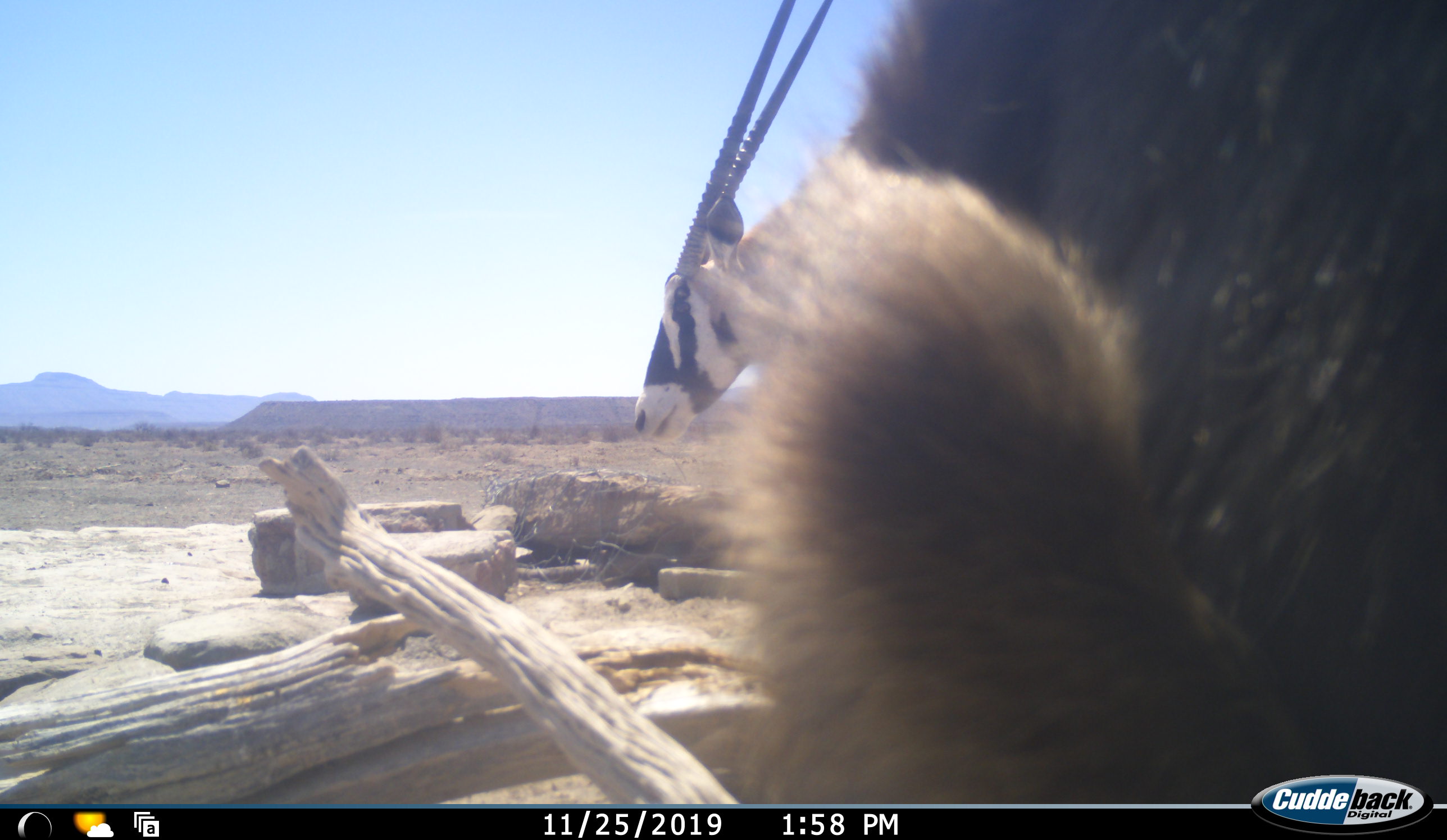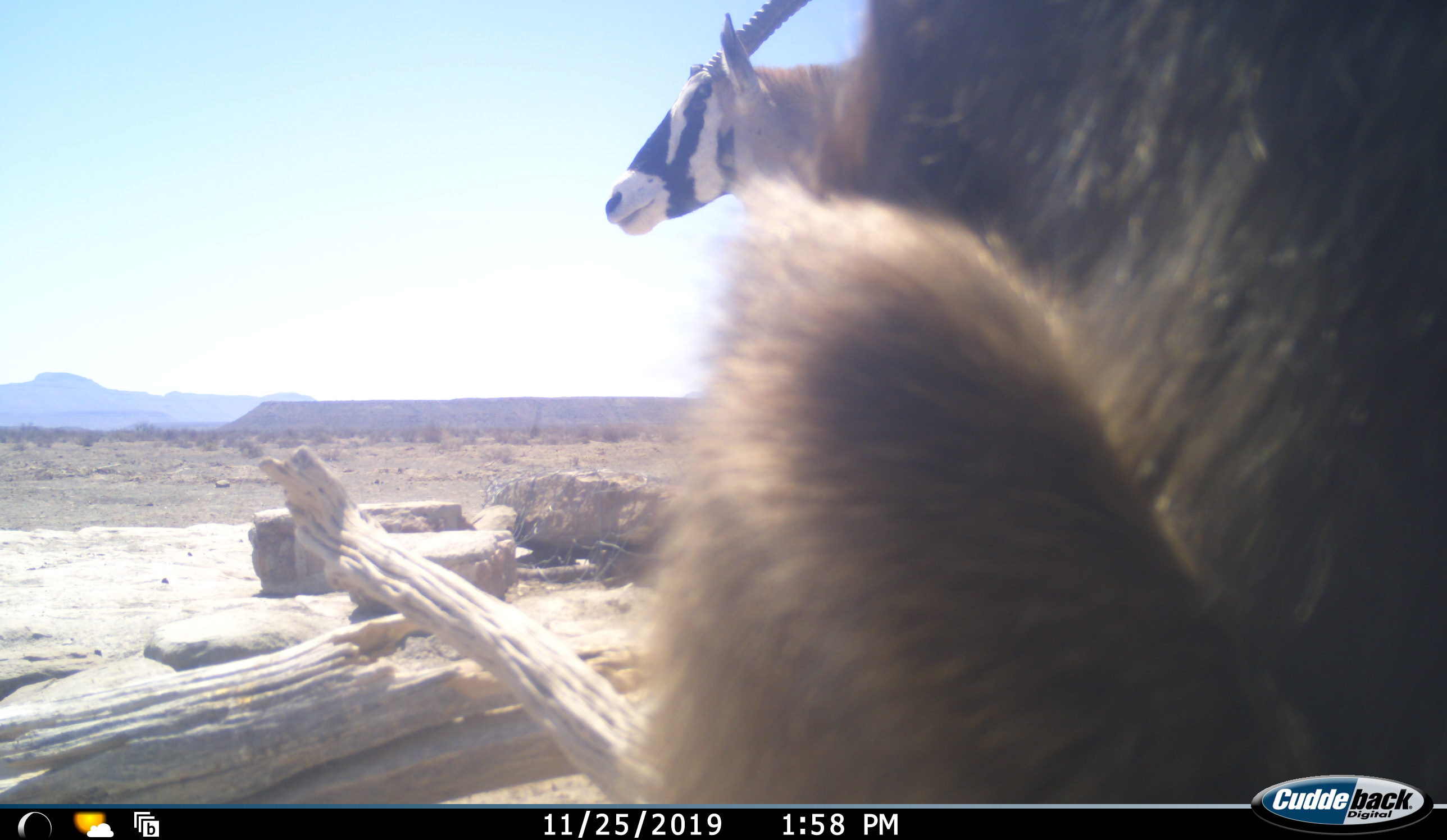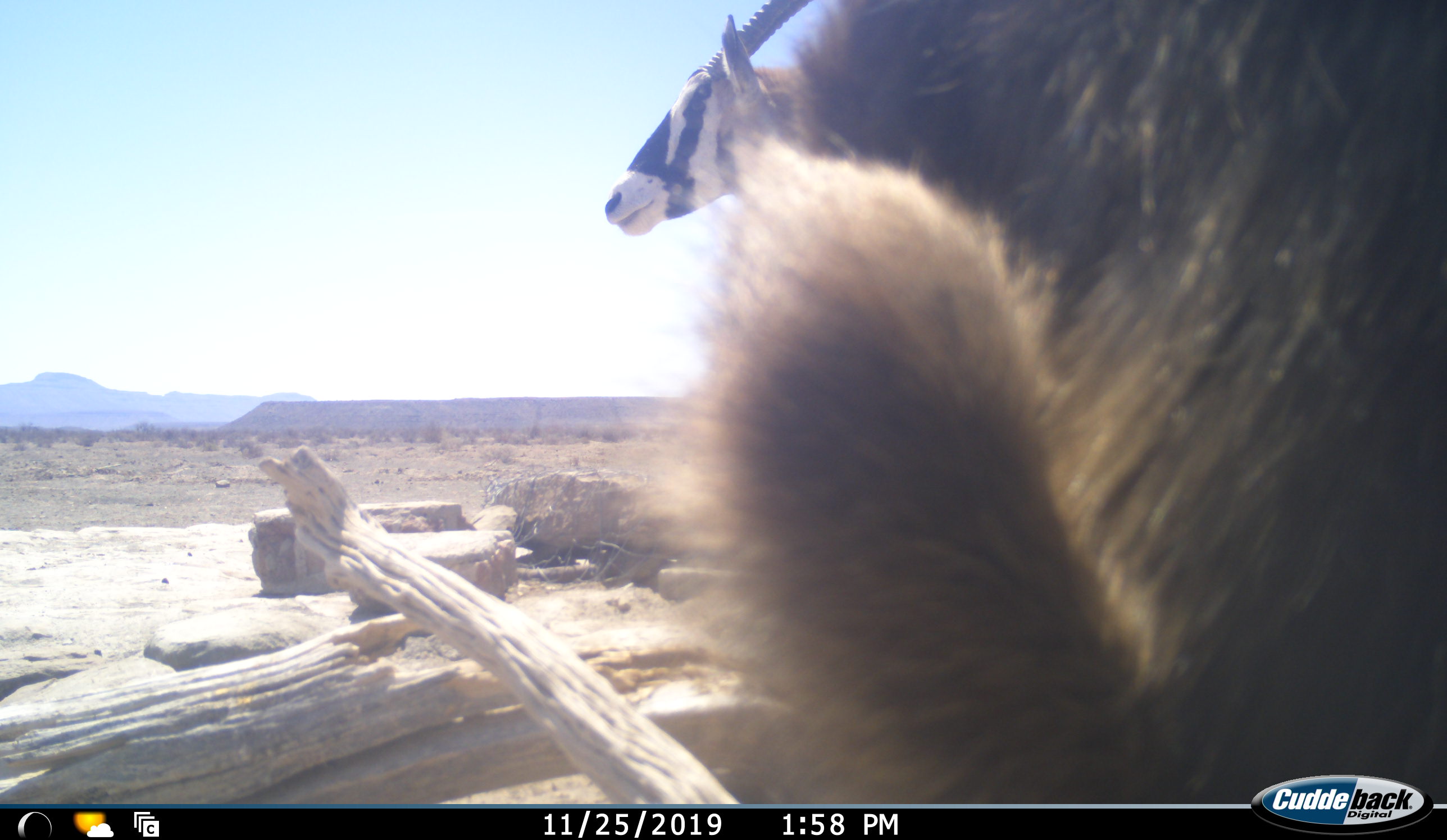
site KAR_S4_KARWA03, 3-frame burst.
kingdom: Animalia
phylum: Chordata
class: Mammalia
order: Primates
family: Cercopithecidae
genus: Papio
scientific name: Papio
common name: baboon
Baboon (Papio), count 1. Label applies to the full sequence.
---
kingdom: Animalia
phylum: Chordata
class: Mammalia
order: Artiodactyla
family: Bovidae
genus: Oryx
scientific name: Oryx gazella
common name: gemsbok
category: oryx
Oryx (gemsbok) (Oryx gazella), count 1. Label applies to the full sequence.